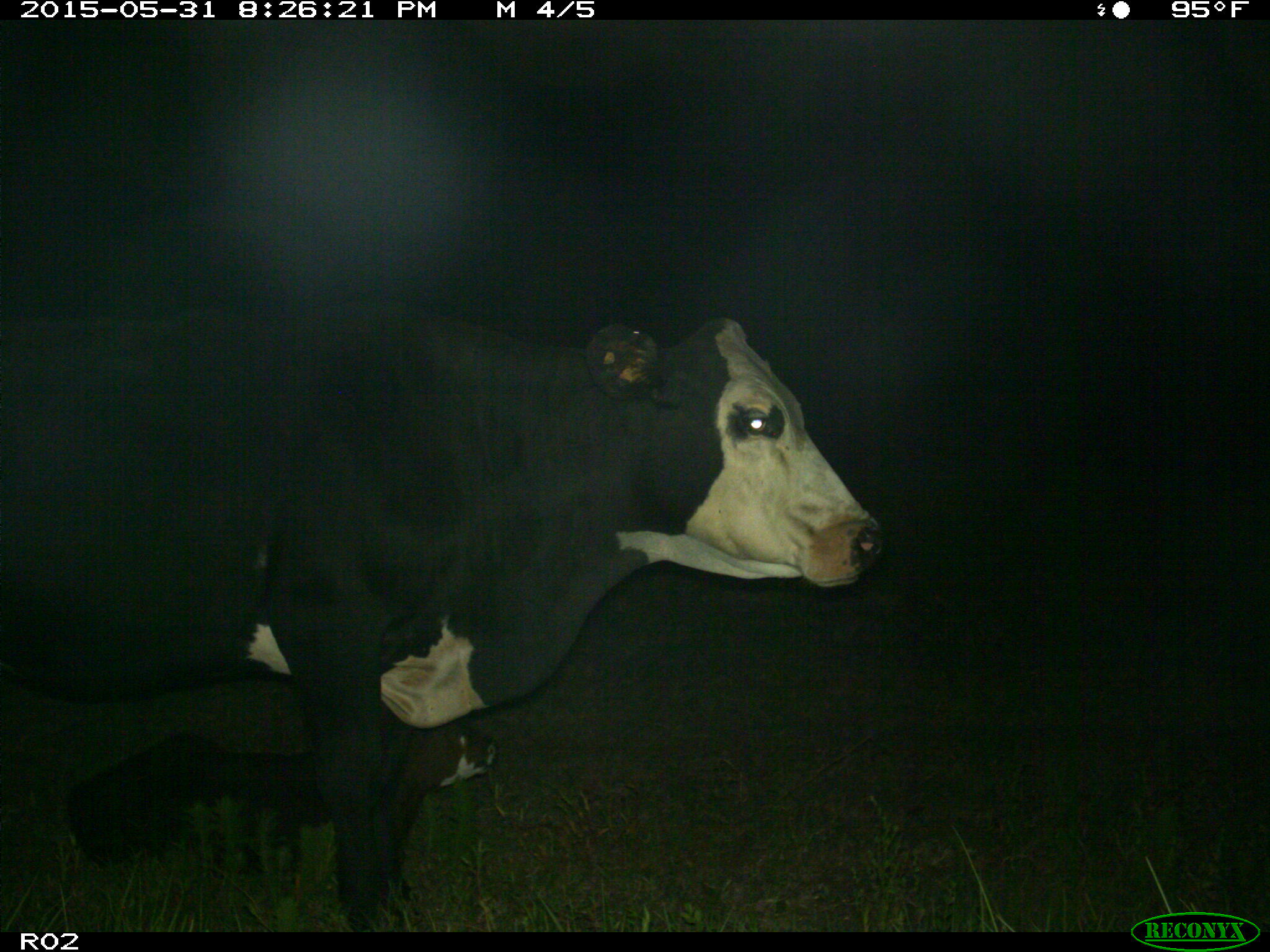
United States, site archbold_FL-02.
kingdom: Animalia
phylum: Chordata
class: Mammalia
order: Artiodactyla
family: Bovidae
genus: Bos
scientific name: Bos taurus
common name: domestic cow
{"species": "Bos taurus (domestic cow)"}